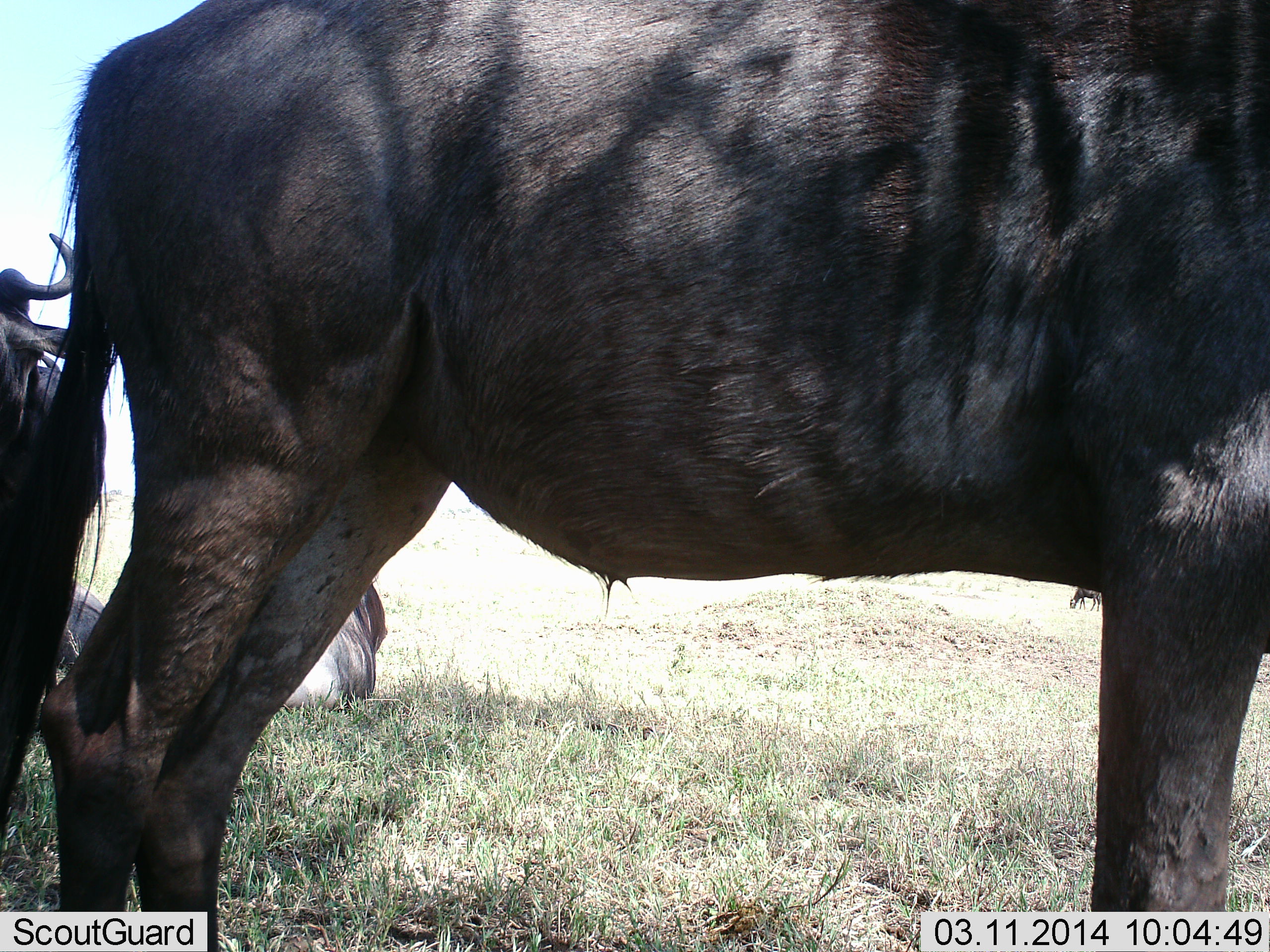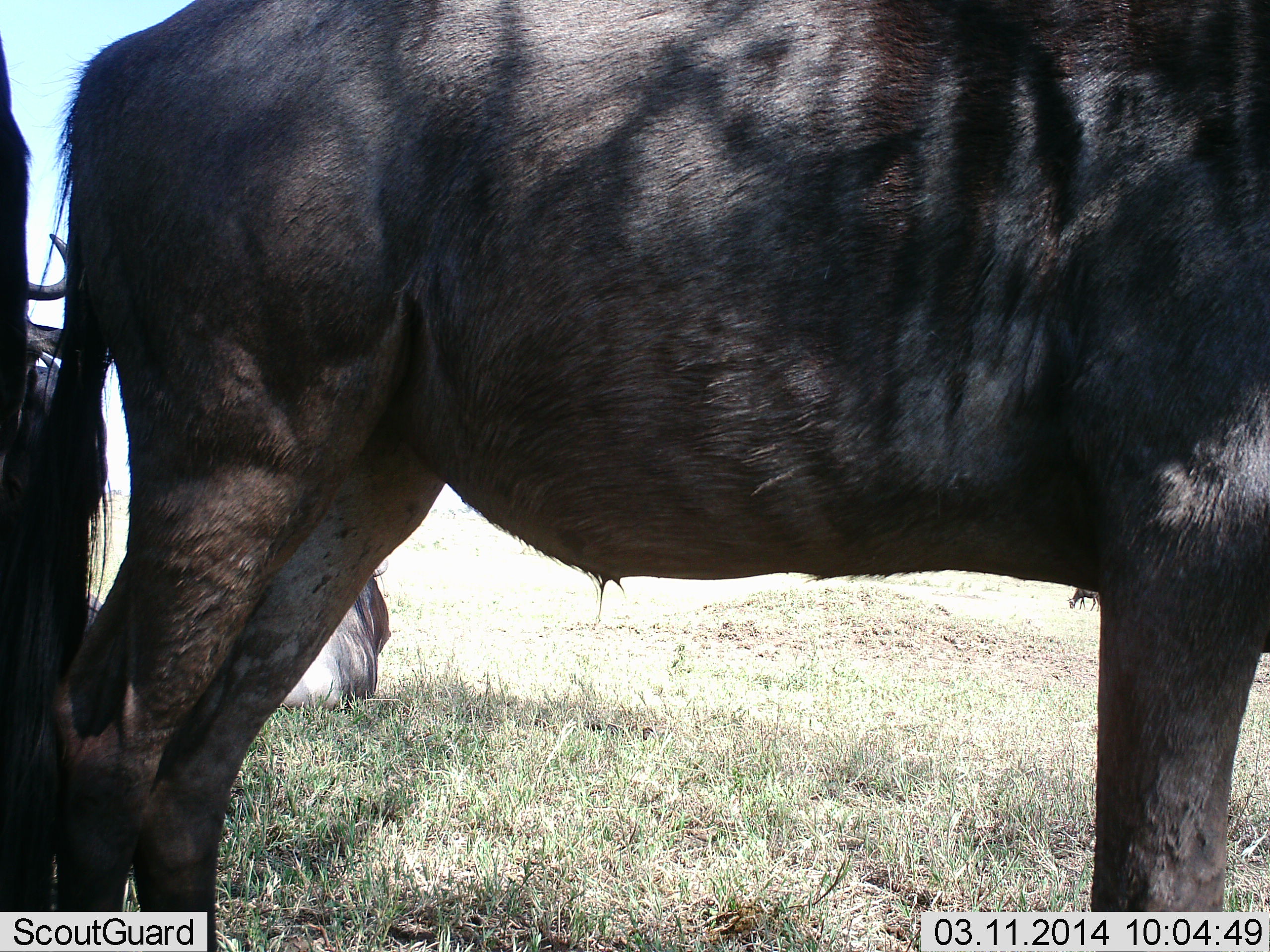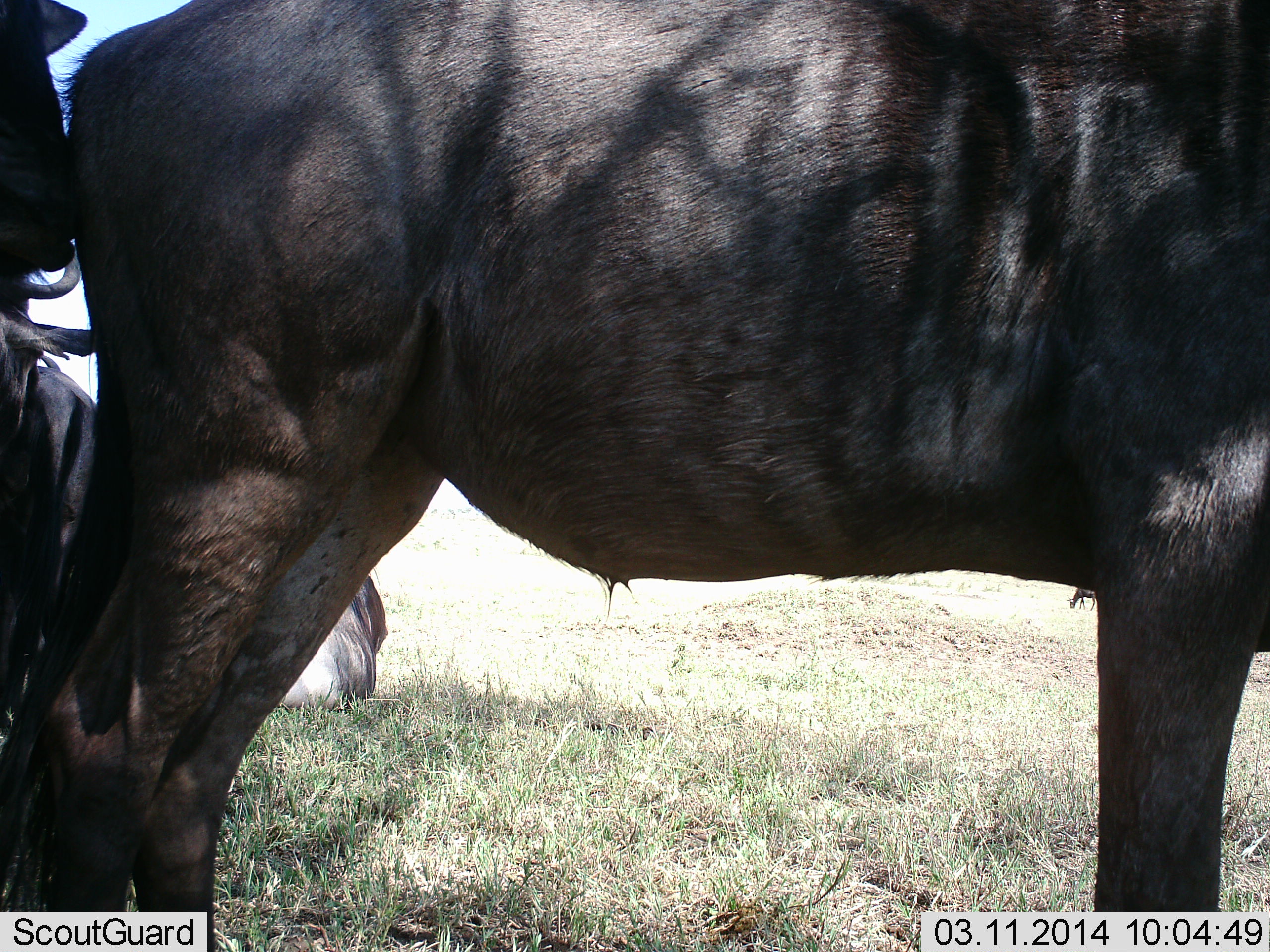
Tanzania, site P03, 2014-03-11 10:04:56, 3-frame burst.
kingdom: Animalia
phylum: Chordata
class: Mammalia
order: Artiodactyla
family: Bovidae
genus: Connochaetes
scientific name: Connochaetes taurinus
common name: blue wildebeest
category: wildebeest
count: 4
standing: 90%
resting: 50%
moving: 10%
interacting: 0%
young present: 0%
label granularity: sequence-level